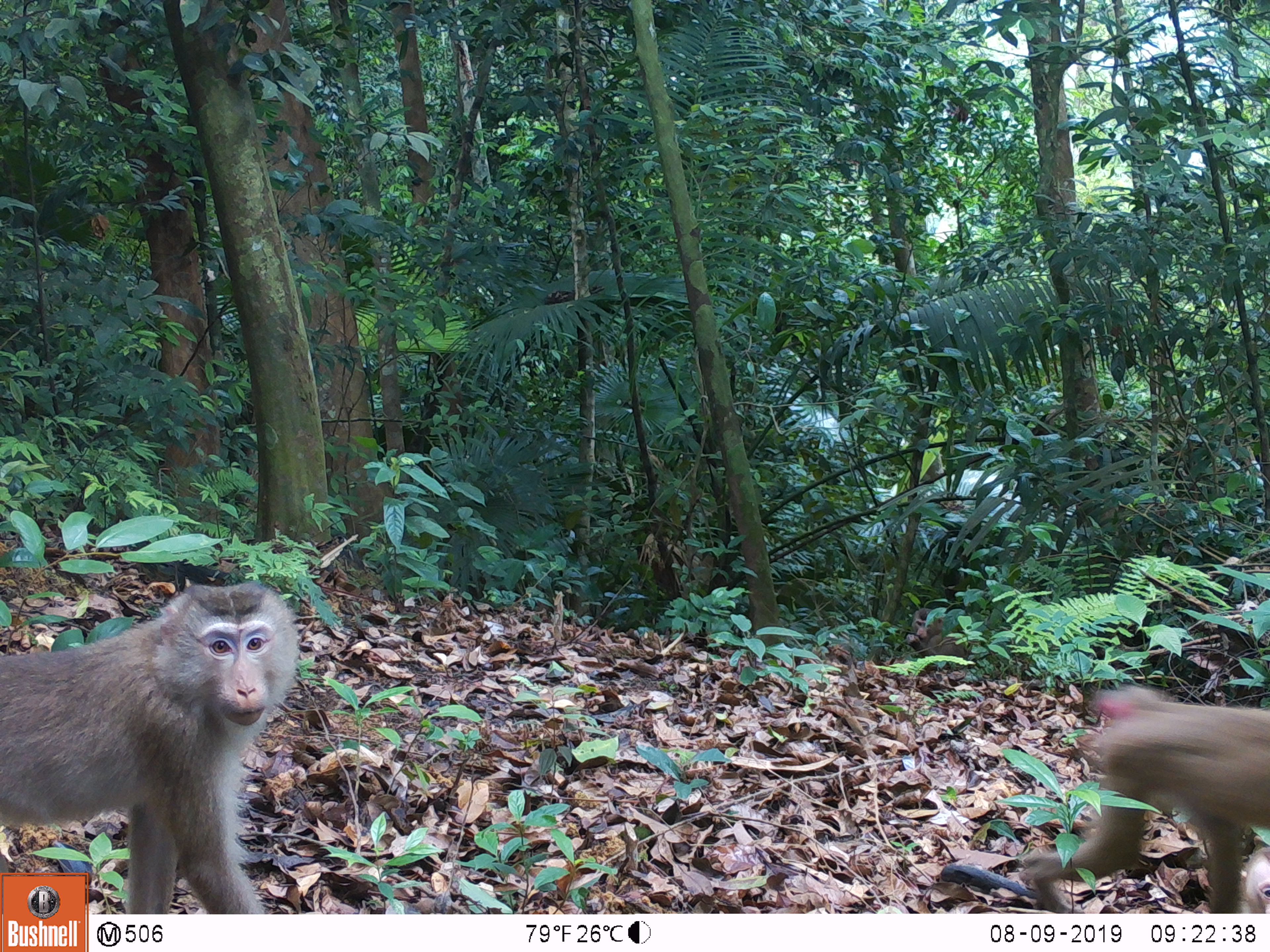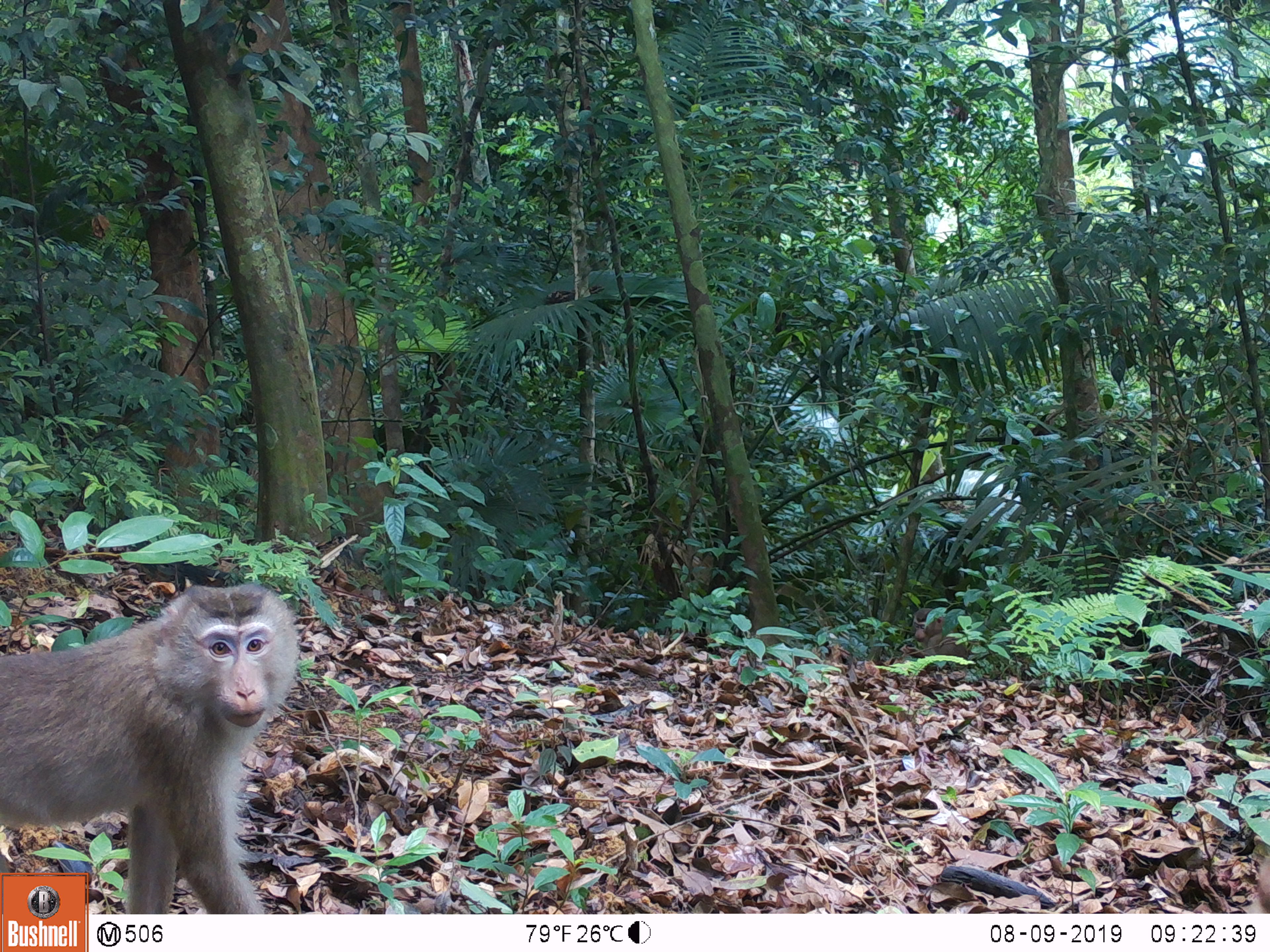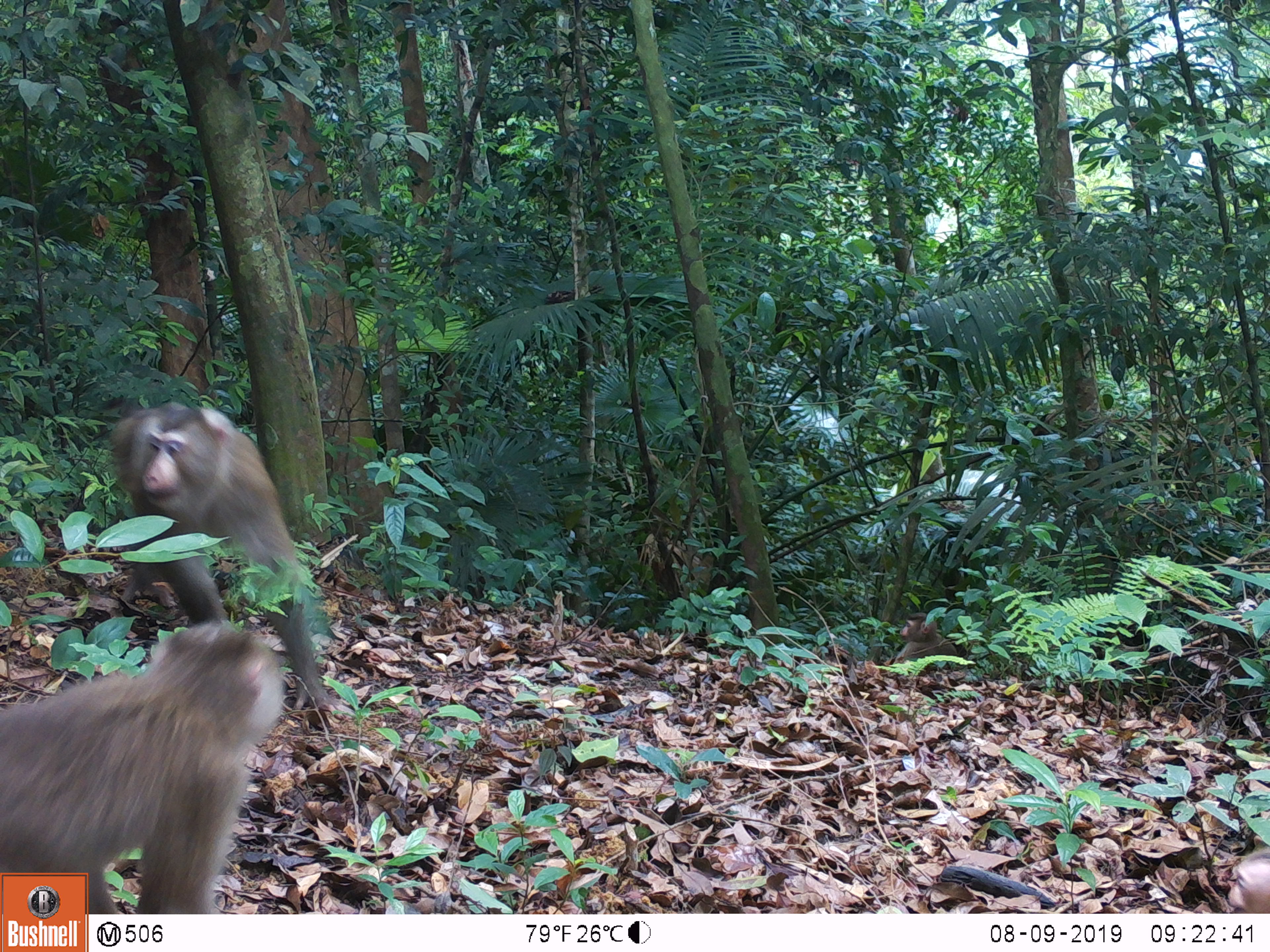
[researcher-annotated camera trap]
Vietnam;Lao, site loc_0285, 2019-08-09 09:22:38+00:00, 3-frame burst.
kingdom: Animalia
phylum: Chordata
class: Mammalia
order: Primates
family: Cercopithecidae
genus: Macaca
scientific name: Macaca nemestrina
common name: pig-tailed macaque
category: pig tailed macaque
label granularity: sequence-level